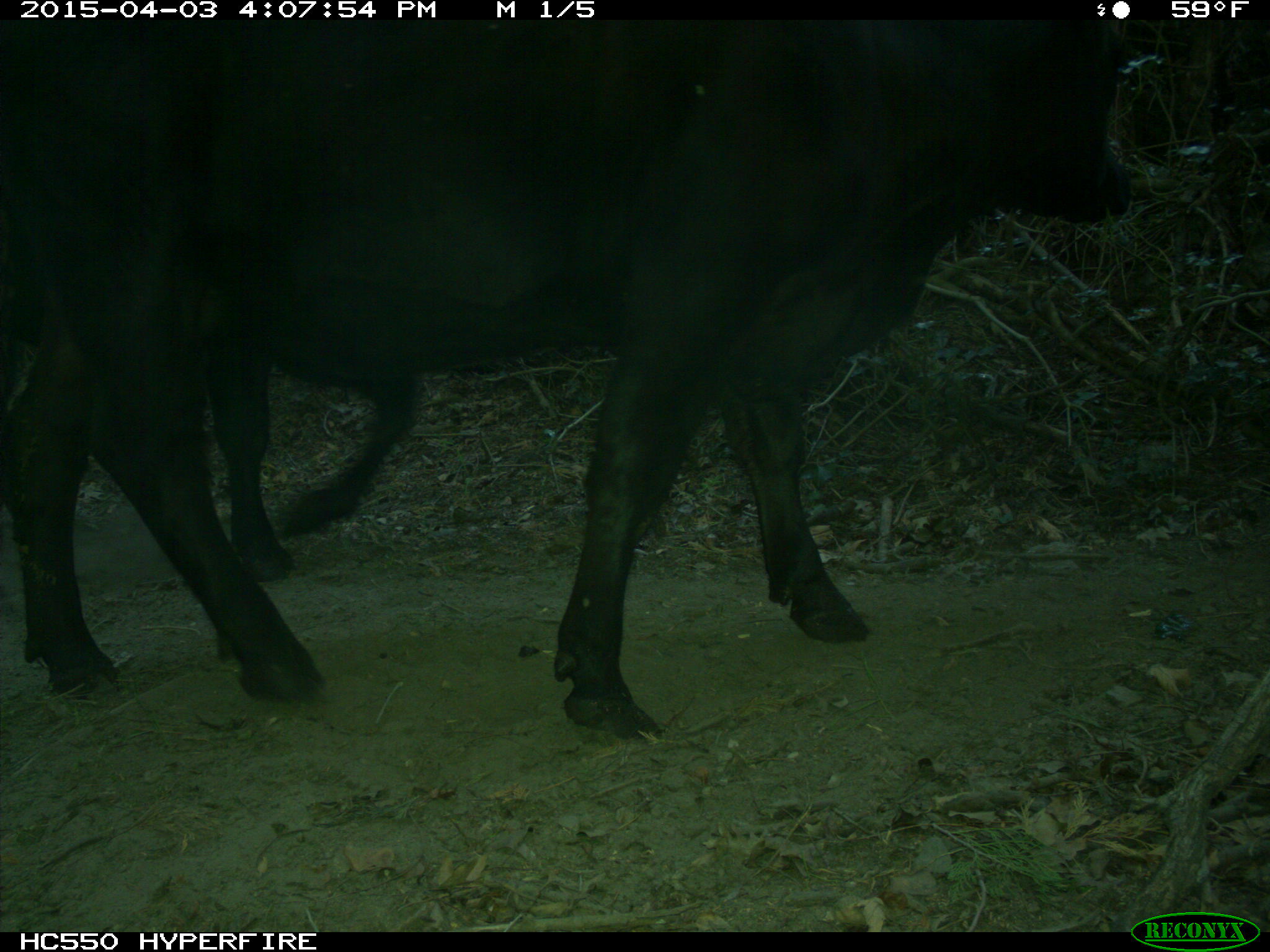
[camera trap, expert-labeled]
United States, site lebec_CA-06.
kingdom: Animalia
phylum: Chordata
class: Mammalia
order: Artiodactyla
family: Bovidae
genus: Bos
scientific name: Bos taurus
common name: domestic cow